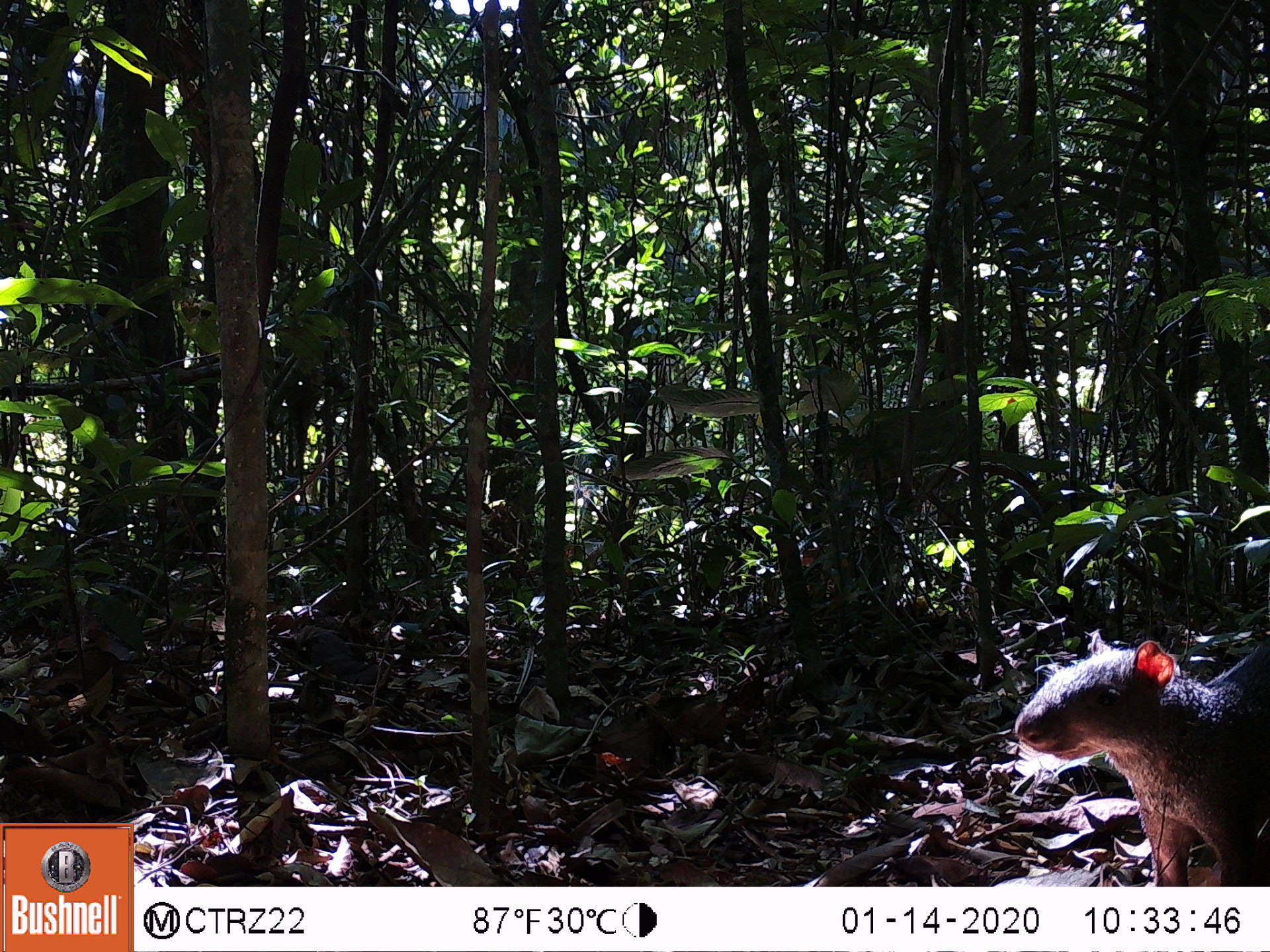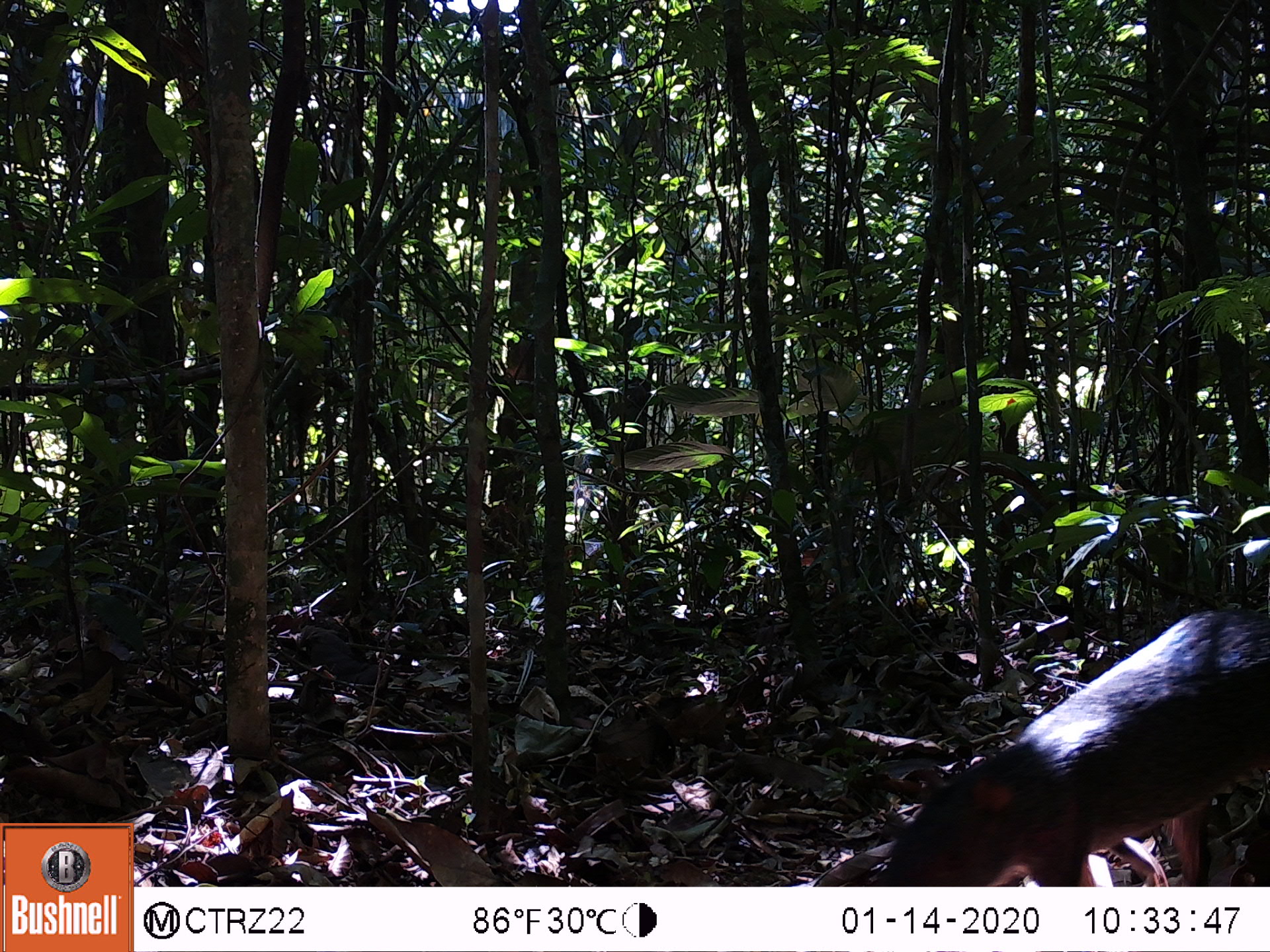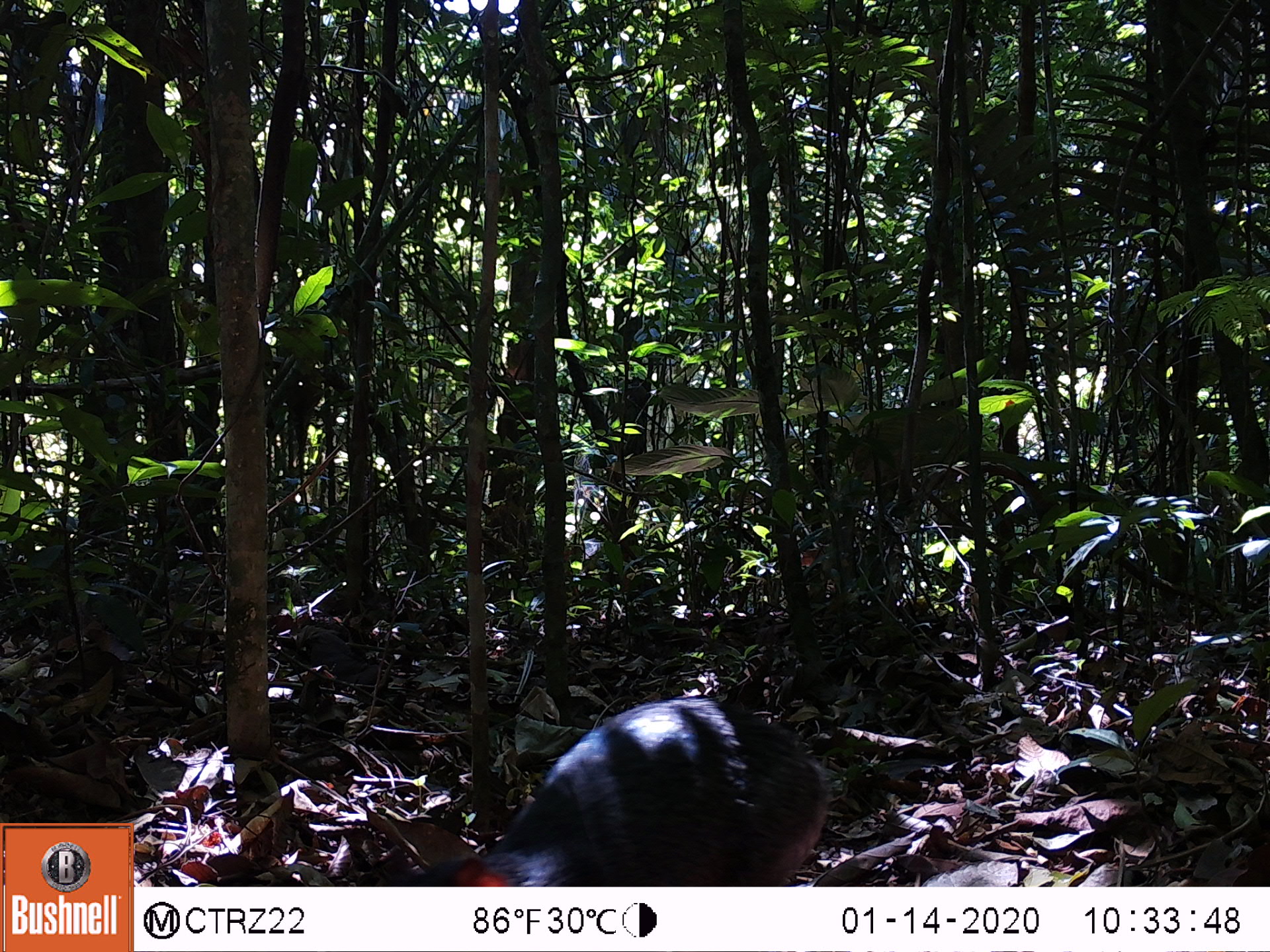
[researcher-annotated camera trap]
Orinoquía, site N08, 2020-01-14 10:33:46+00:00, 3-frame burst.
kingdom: Animalia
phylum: Chordata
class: Mammalia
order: Rodentia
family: Dasyproctidae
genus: Dasyprocta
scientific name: Dasyprocta fuliginosa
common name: black agouti